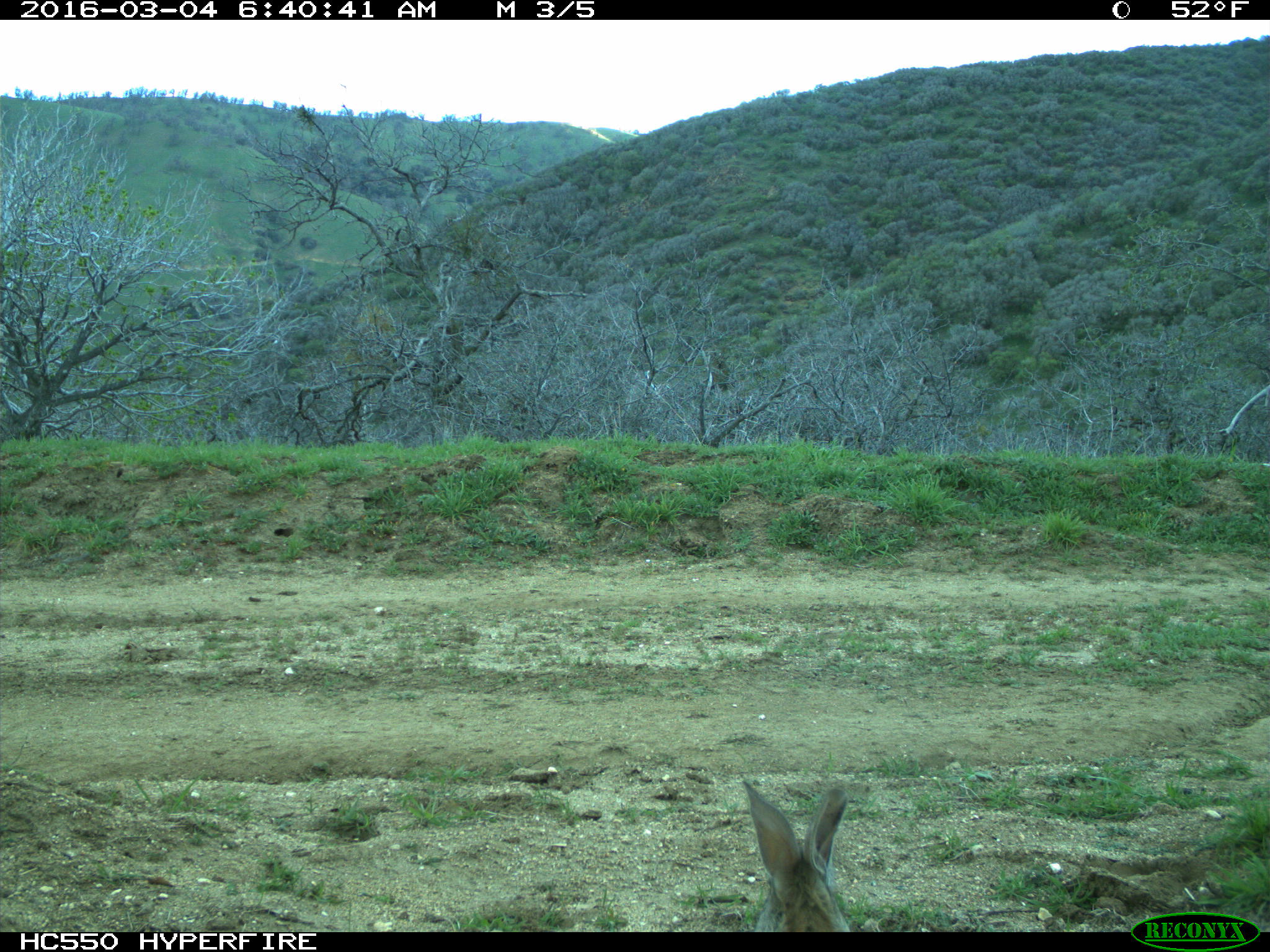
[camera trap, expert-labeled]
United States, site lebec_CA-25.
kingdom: Animalia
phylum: Chordata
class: Mammalia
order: Lagomorpha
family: Leporidae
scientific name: Leporidae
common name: rabbits and hares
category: unidentified rabbit